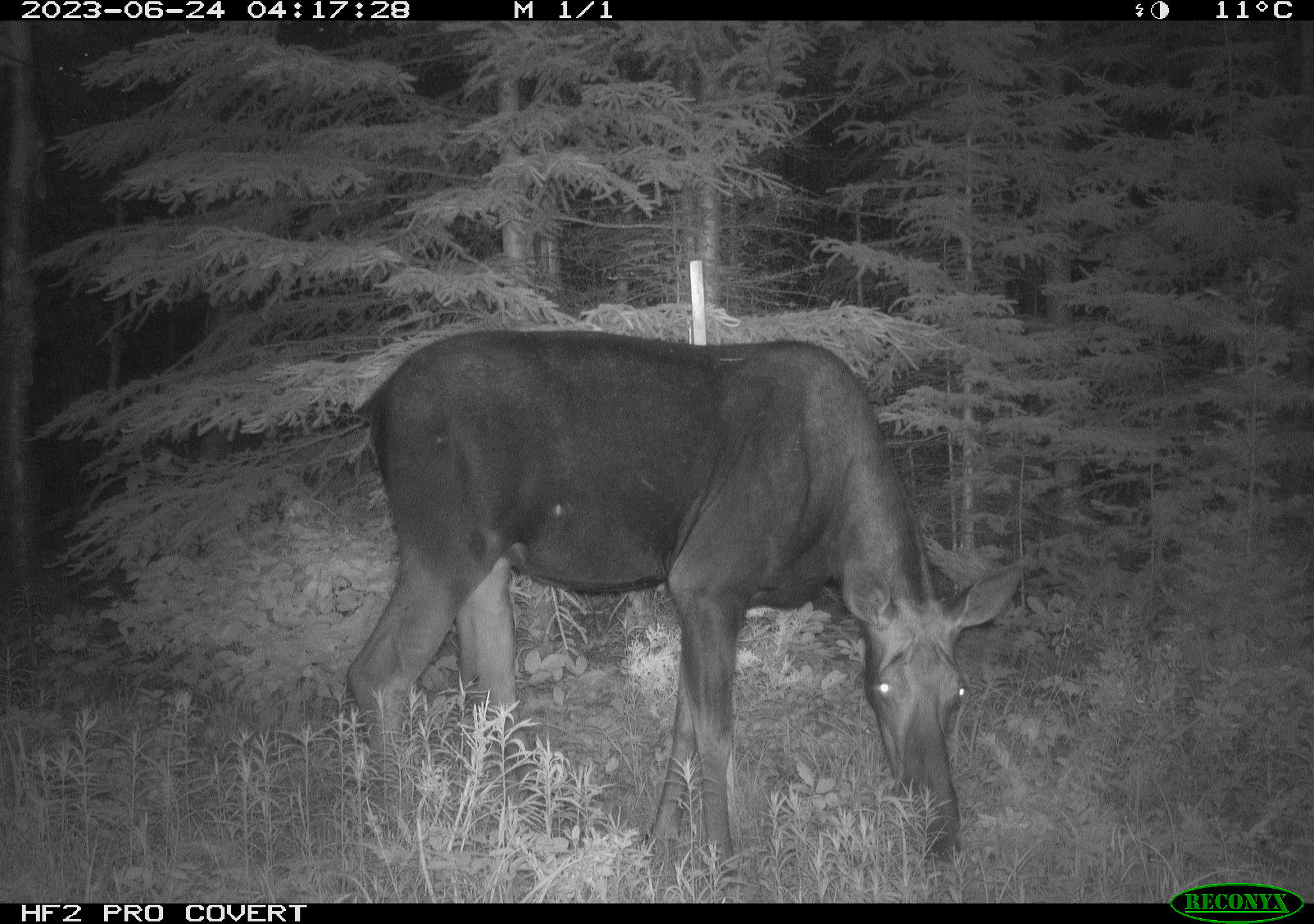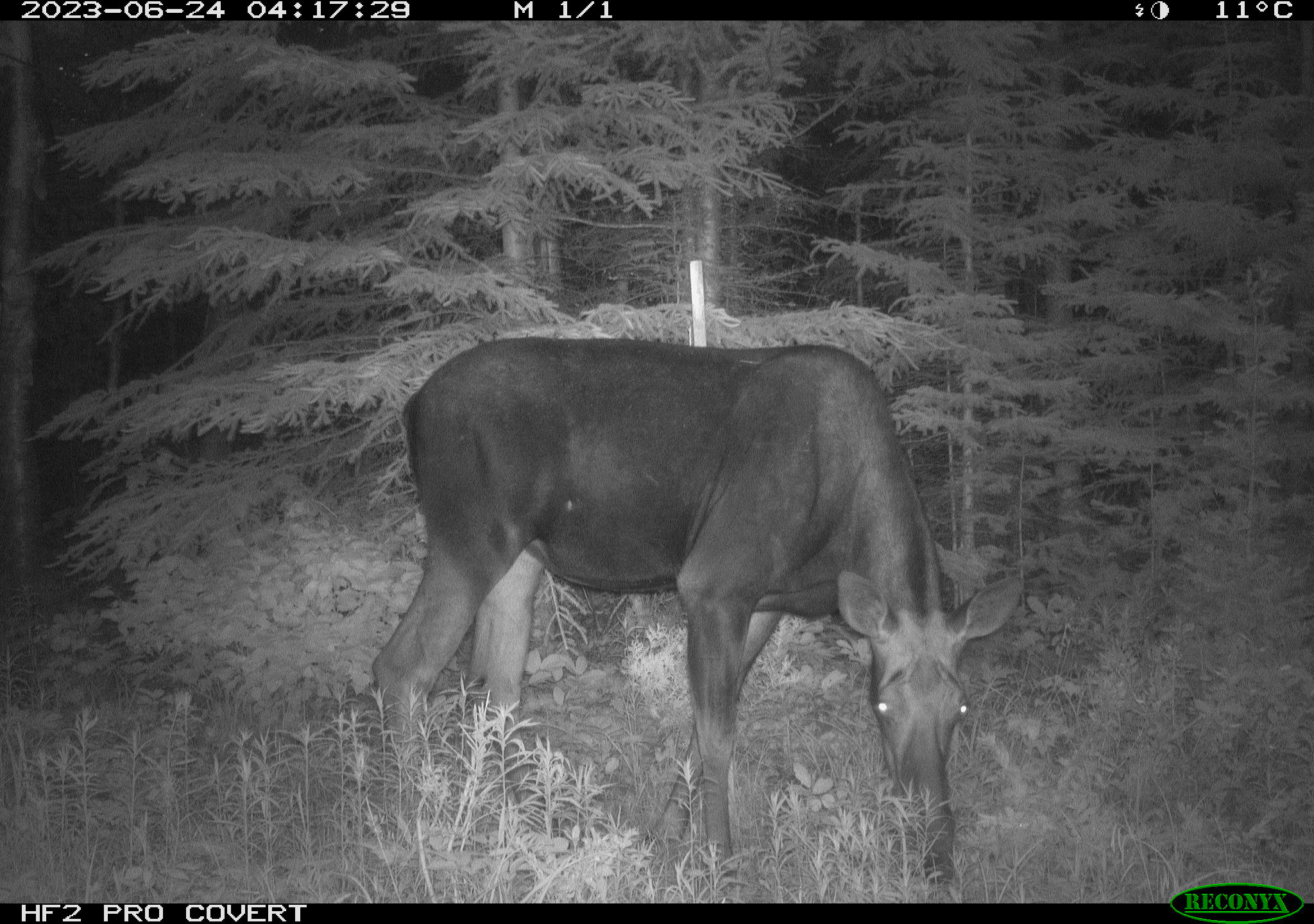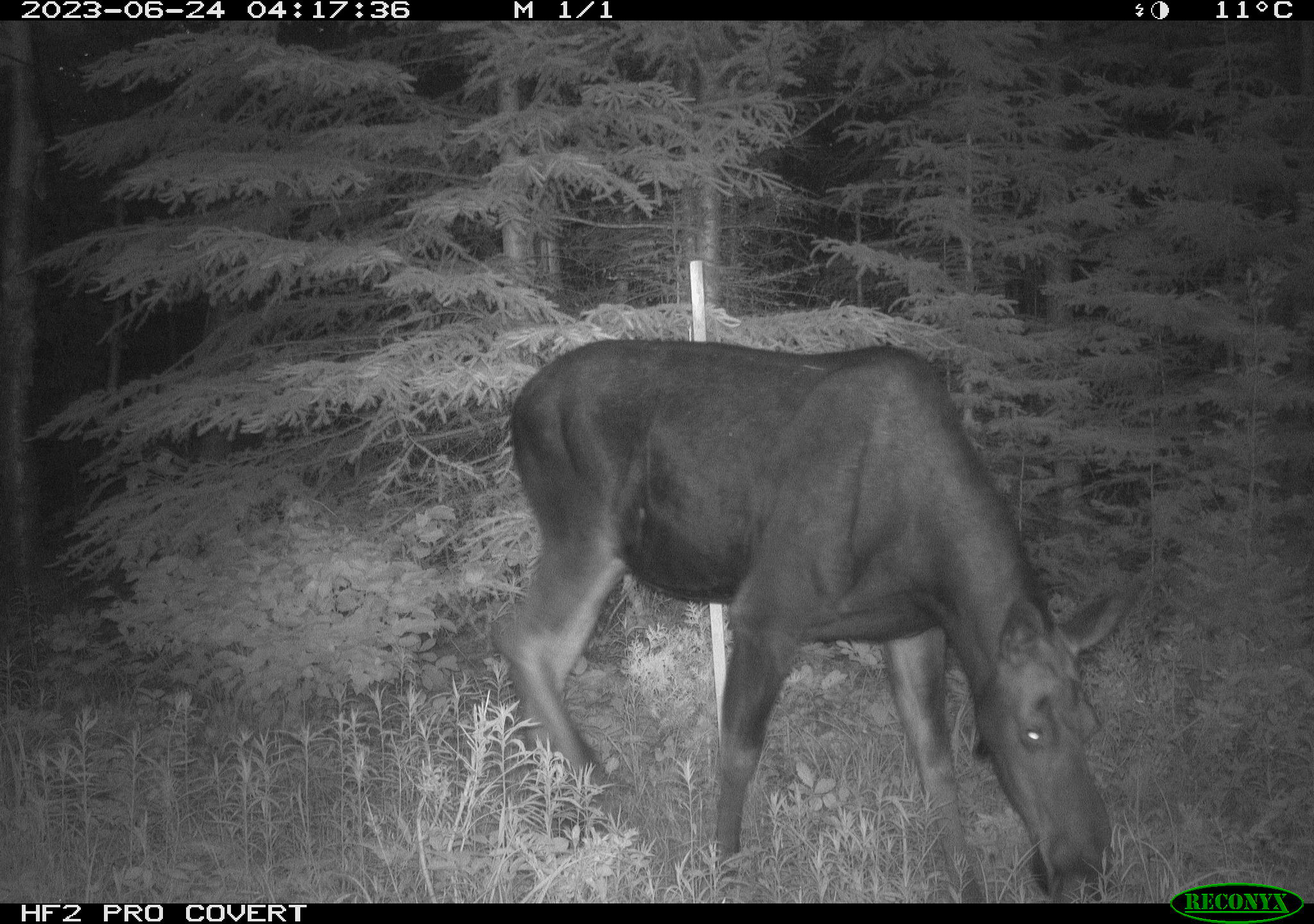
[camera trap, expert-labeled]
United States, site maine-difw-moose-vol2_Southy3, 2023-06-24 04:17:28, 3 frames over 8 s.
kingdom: Animalia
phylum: Chordata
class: Mammalia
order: Artiodactyla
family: Cervidae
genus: Alces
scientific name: Alces alces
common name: moose